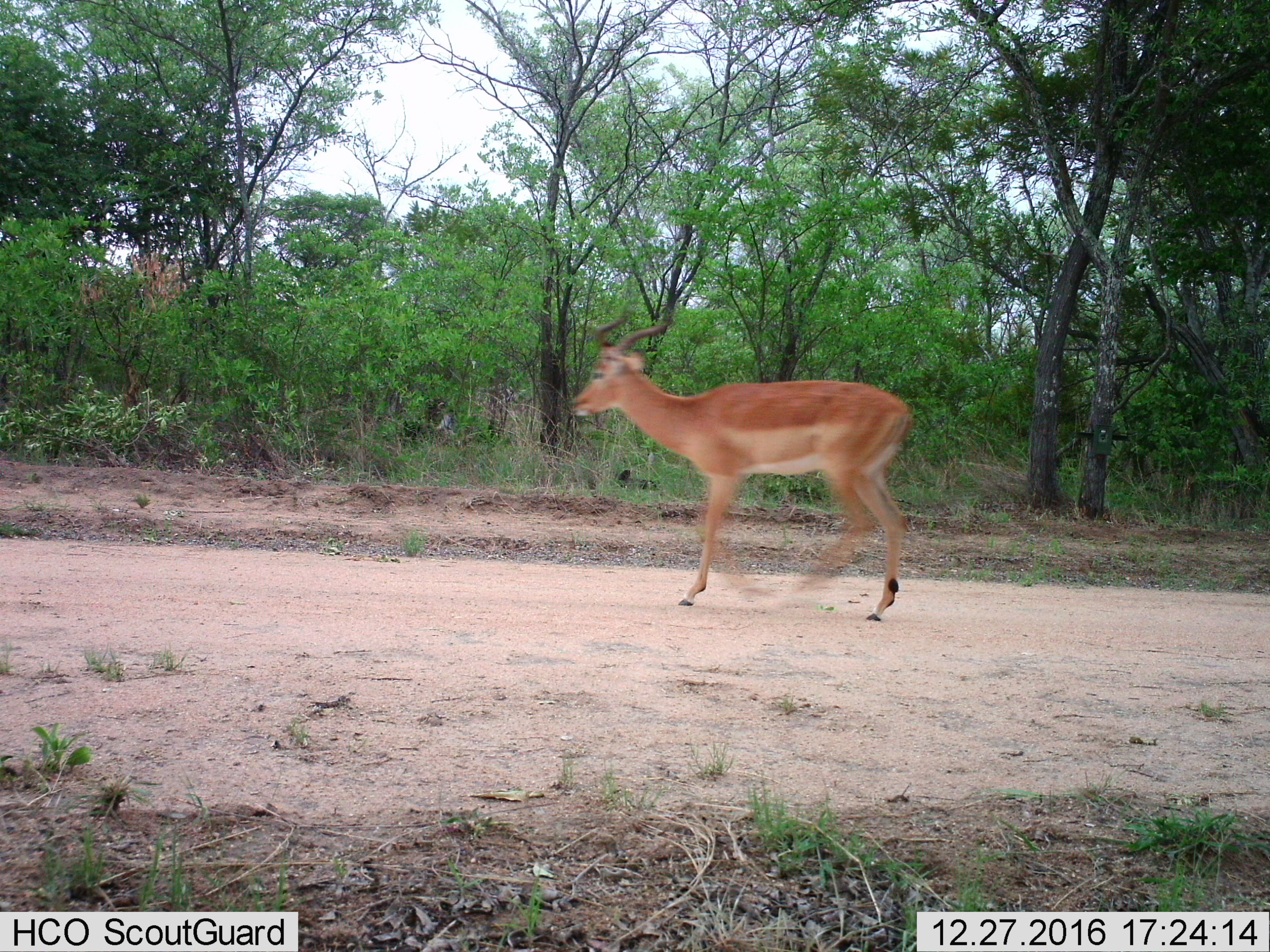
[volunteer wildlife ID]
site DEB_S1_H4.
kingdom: Animalia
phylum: Chordata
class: Mammalia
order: Artiodactyla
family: Bovidae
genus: Aepyceros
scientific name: Aepyceros melampus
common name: impala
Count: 1.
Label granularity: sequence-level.